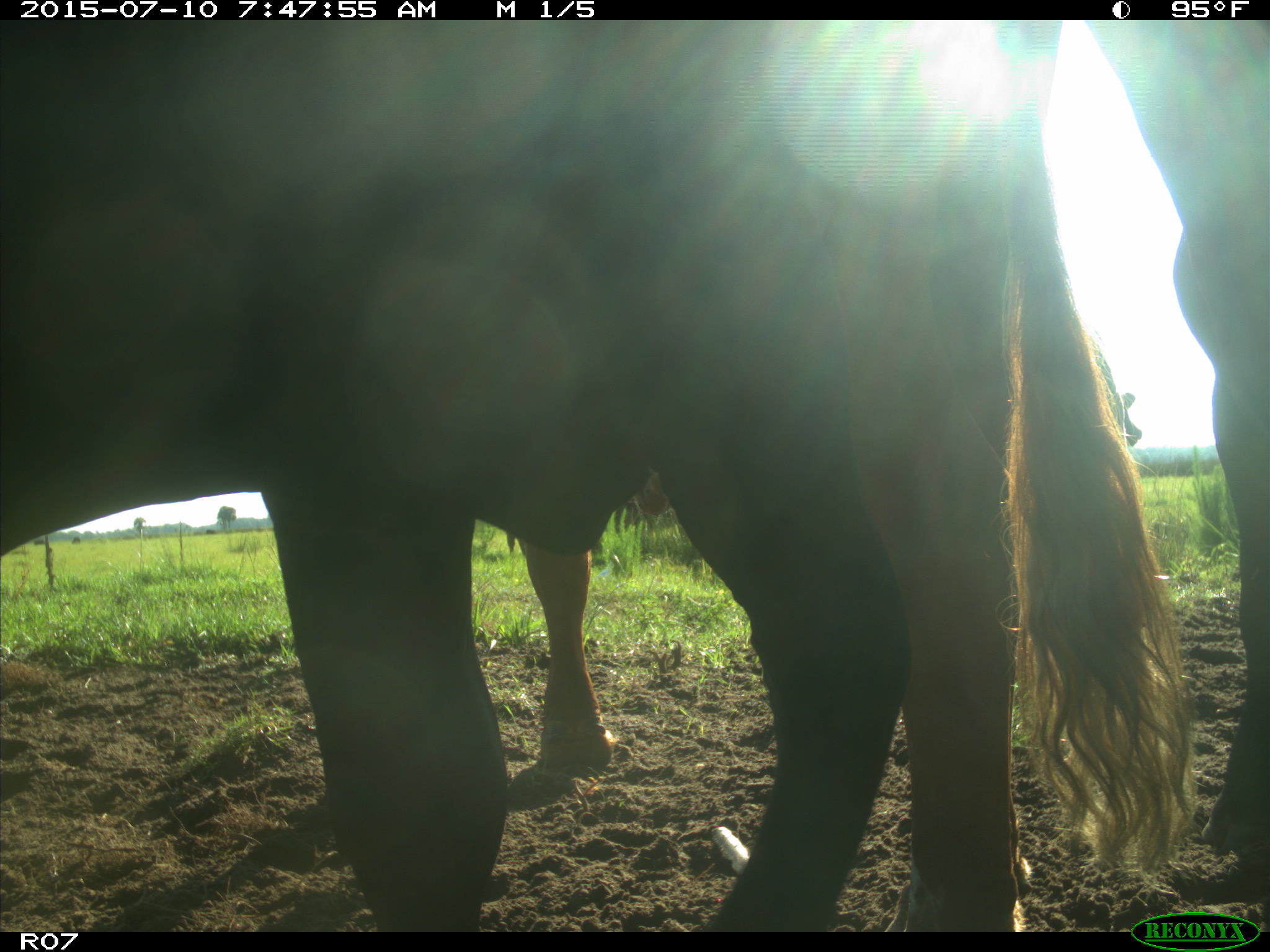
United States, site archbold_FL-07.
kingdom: Animalia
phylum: Chordata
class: Mammalia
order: Artiodactyla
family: Bovidae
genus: Bos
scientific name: Bos taurus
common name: domestic cow